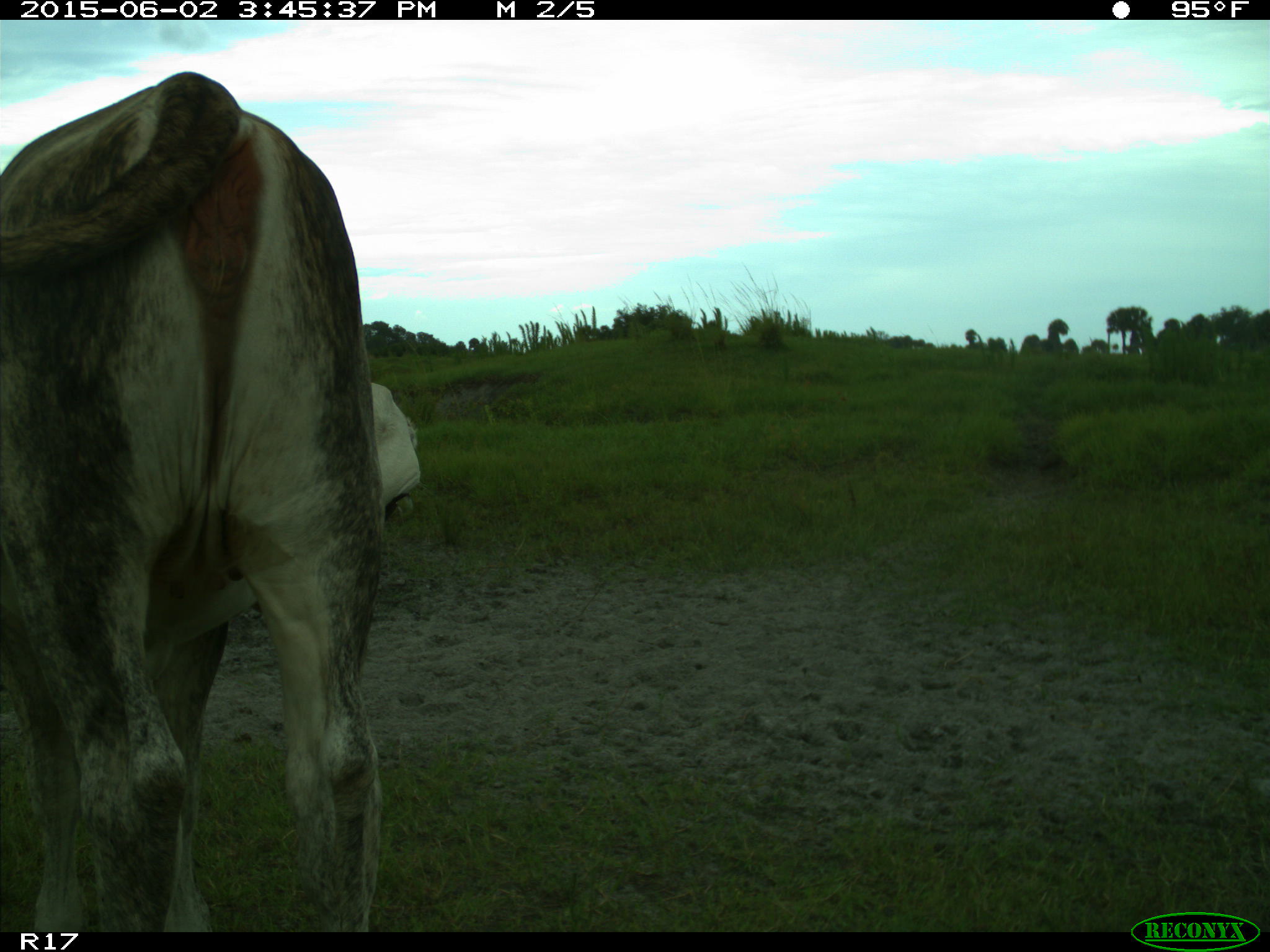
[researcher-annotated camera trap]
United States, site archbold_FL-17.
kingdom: Animalia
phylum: Chordata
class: Mammalia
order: Artiodactyla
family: Bovidae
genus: Bos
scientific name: Bos taurus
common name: domestic cow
Bos taurus (domestic cow).